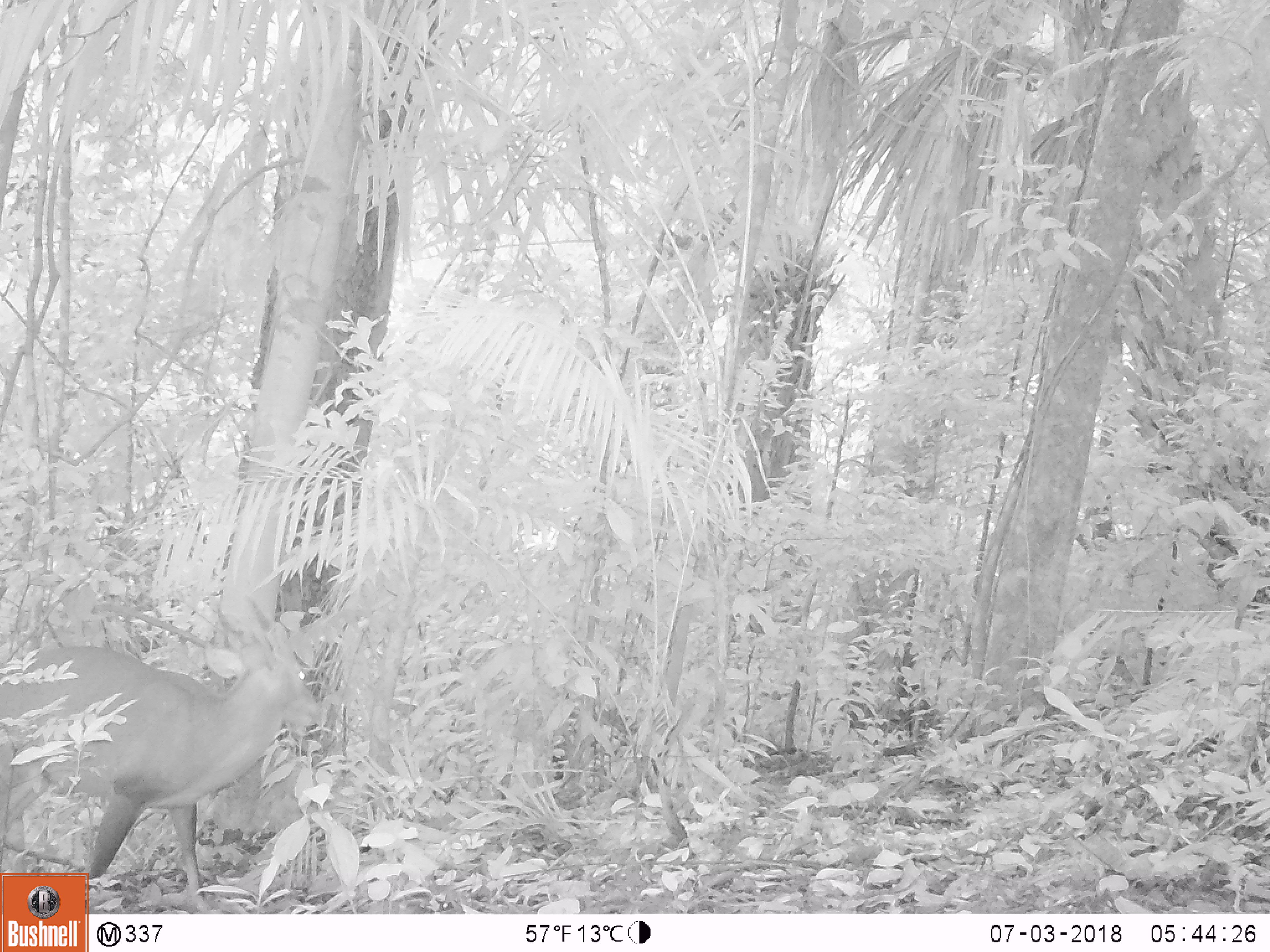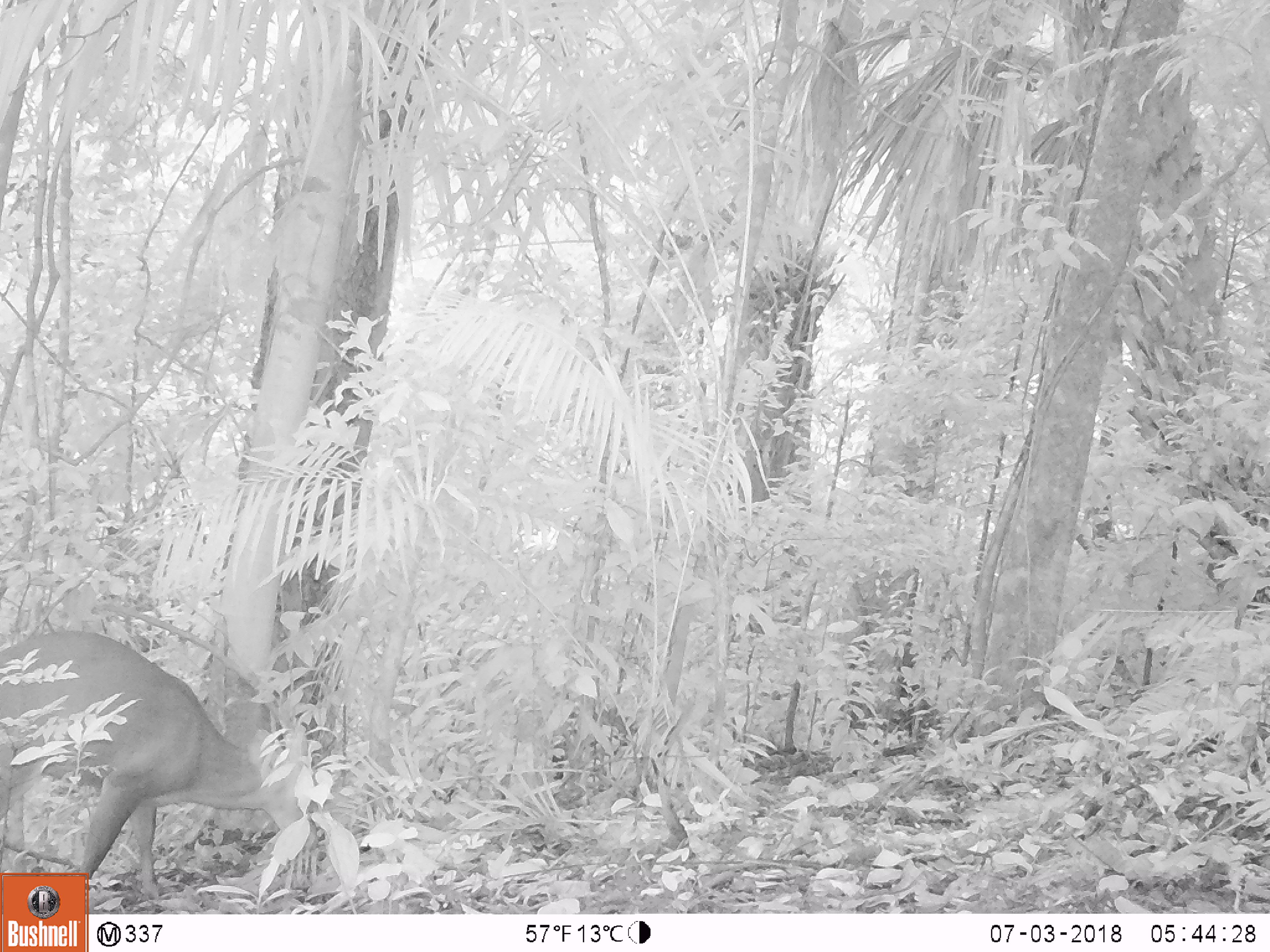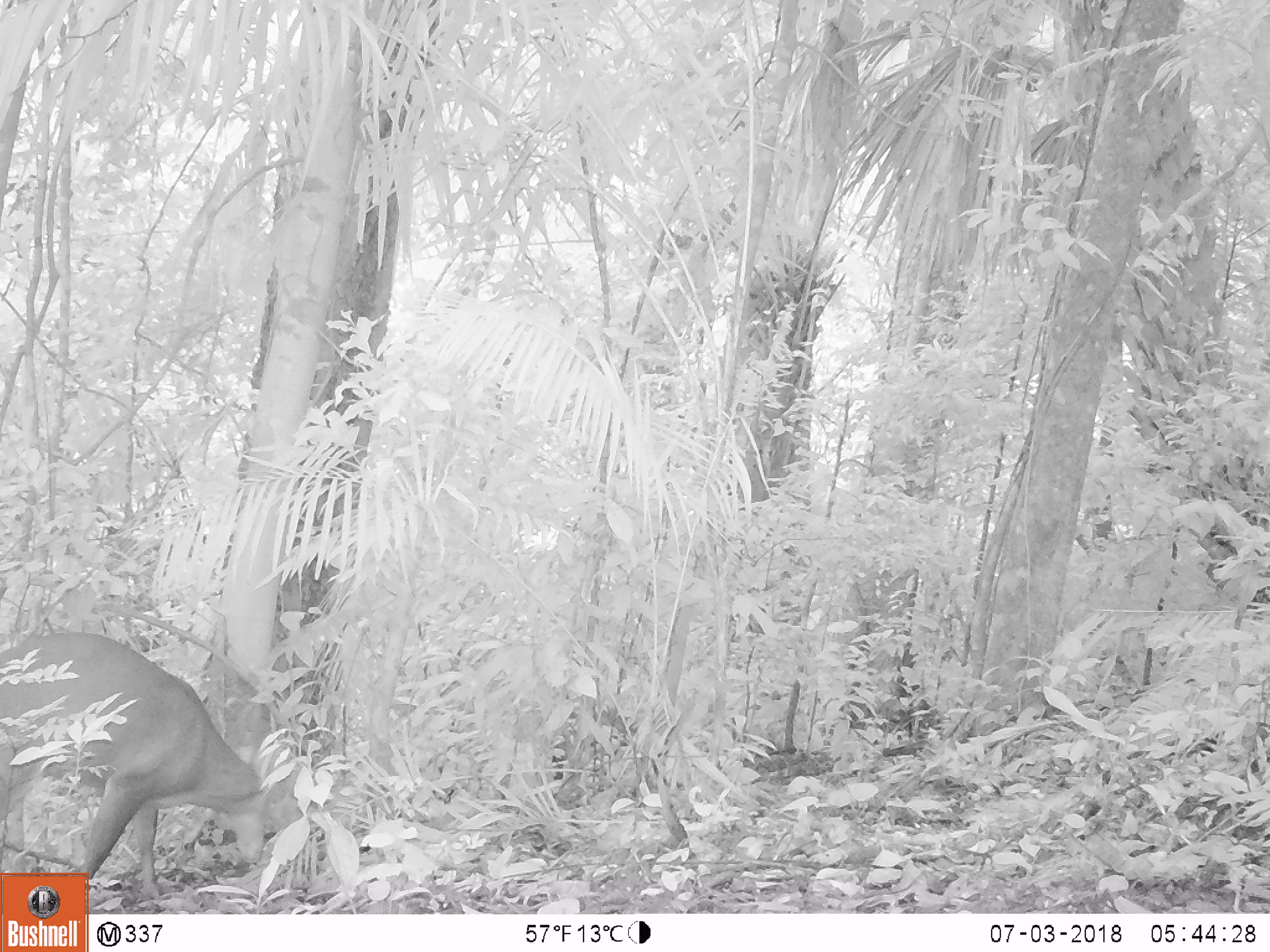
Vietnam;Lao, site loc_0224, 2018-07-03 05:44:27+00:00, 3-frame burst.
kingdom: Animalia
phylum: Chordata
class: Mammalia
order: Artiodactyla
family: Cervidae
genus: Muntiacus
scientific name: Muntiacus vuquangensis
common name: large-antlered muntjac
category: large antlered muntjac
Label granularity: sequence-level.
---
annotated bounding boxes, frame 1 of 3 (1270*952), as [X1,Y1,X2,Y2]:
large antlered muntjac: [0,590,324,899]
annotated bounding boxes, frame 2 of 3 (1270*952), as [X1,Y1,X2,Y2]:
large antlered muntjac: [0,627,321,900]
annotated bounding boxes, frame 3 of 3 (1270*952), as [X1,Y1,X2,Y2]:
large antlered muntjac: [0,628,331,896]